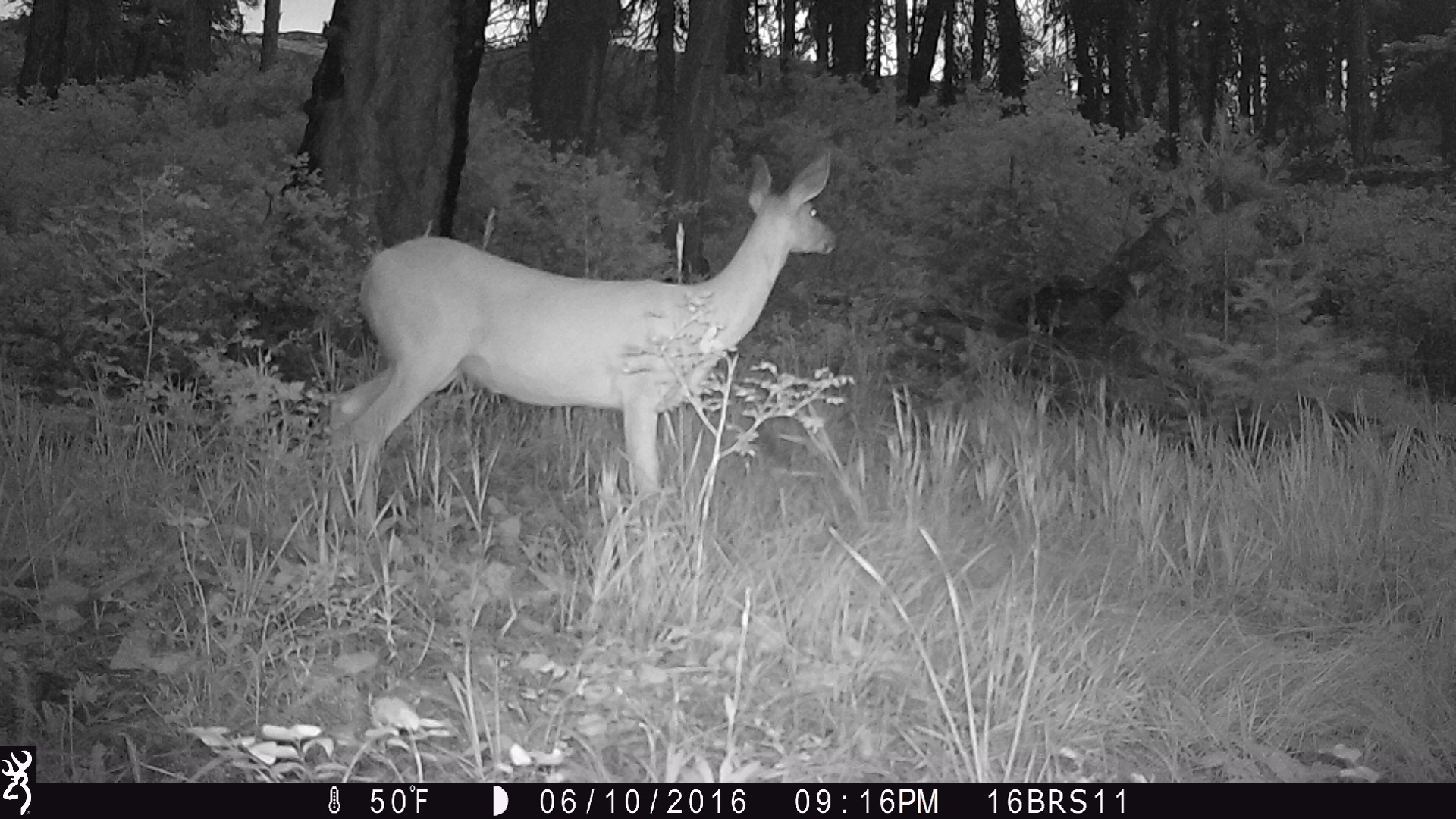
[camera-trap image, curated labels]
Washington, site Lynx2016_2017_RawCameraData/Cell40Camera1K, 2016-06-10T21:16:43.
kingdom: Animalia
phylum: Chordata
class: Mammalia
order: Artiodactyla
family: Cervidae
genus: Odocoileus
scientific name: Odocoileus hemionus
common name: mule deer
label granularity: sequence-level